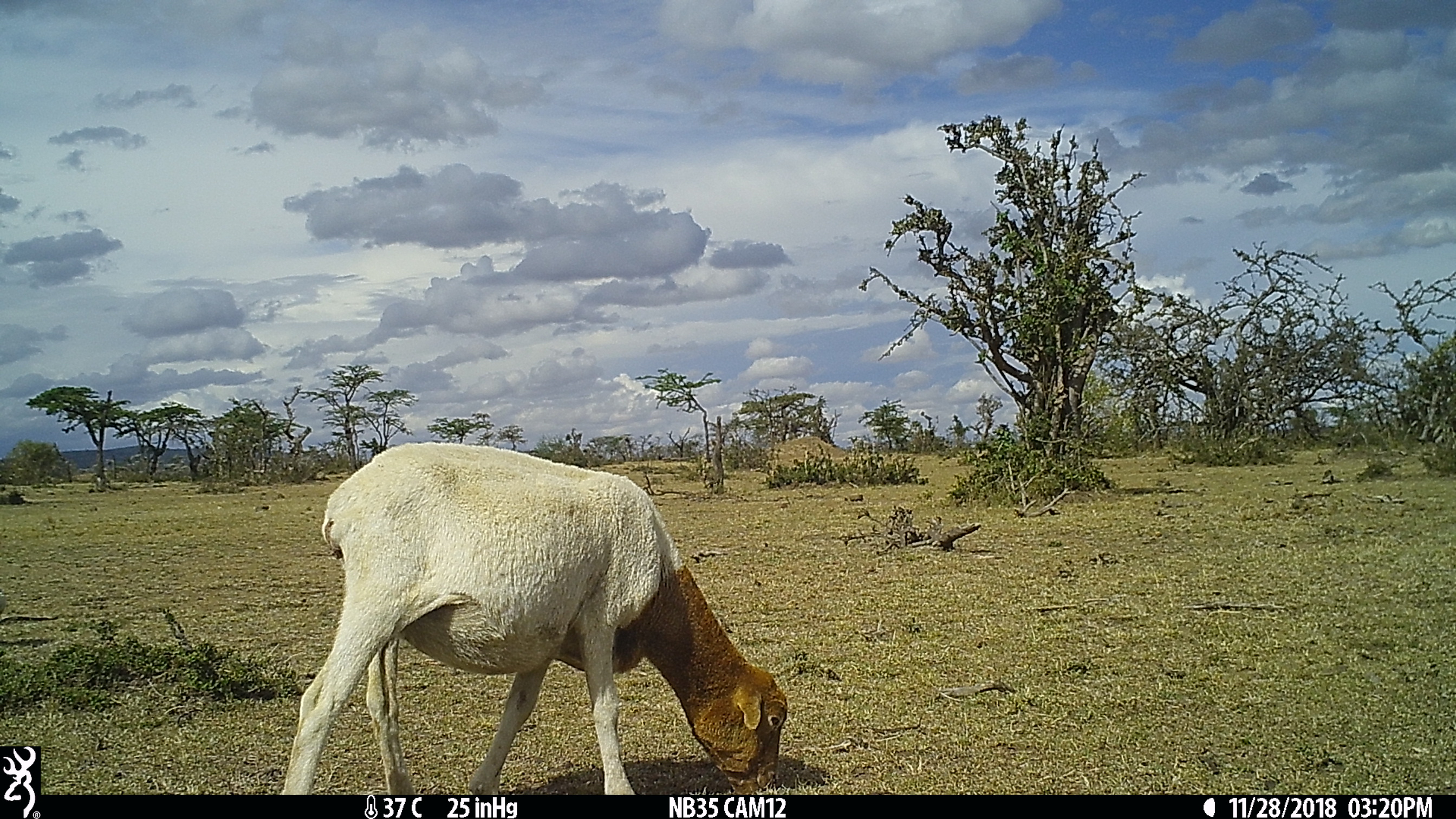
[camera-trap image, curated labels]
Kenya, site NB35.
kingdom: Animalia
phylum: Chordata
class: Mammalia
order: Artiodactyla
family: Bovidae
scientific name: Bovidae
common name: sheep or goat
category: shoat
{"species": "shoat (sheep or goat) (Bovidae)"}